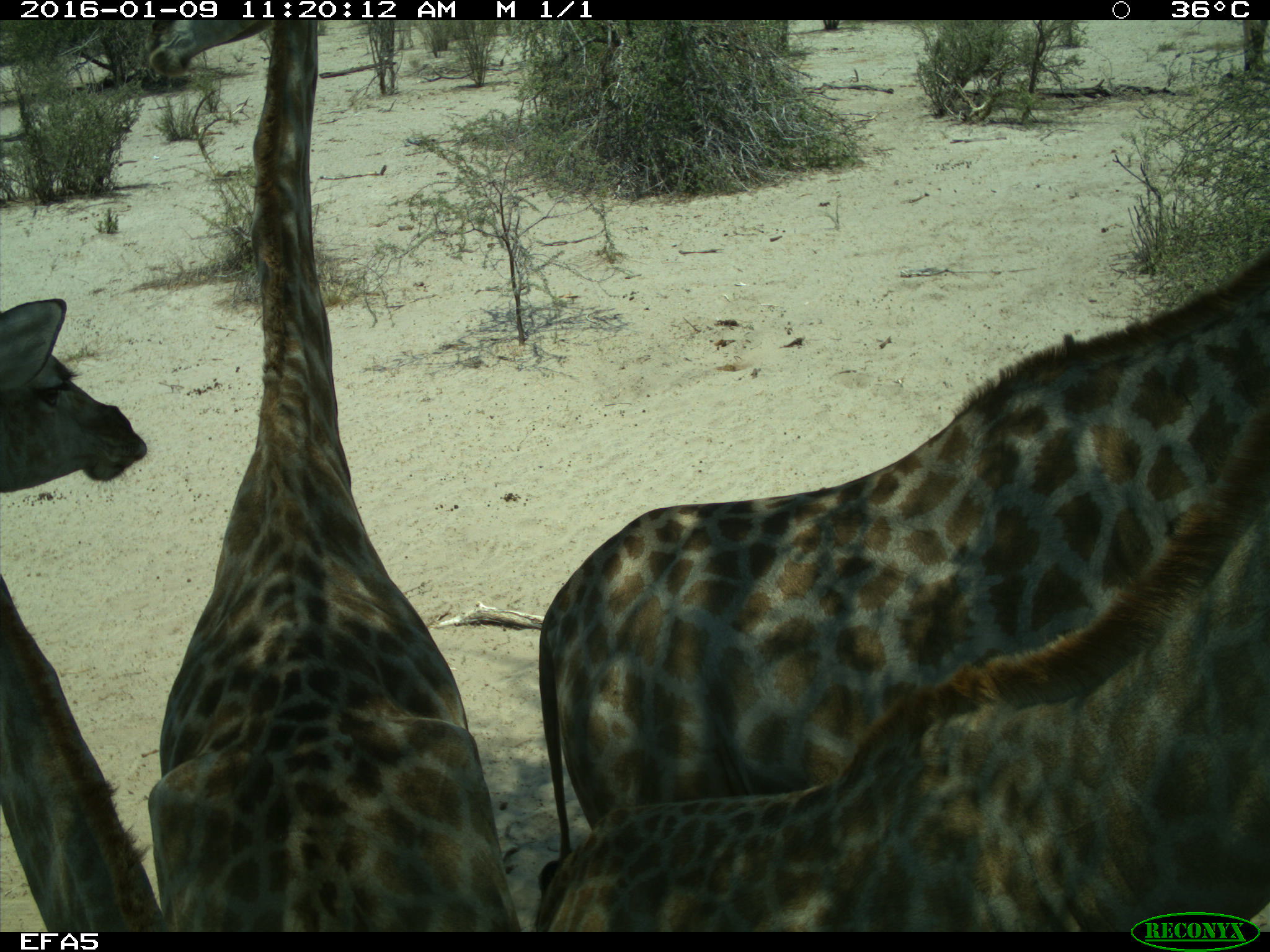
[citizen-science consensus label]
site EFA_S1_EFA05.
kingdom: Animalia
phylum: Chordata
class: Mammalia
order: Artiodactyla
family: Giraffidae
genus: Giraffa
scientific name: Giraffa camelopardalis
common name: giraffe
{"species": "giraffe (Giraffa camelopardalis)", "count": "4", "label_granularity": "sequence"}